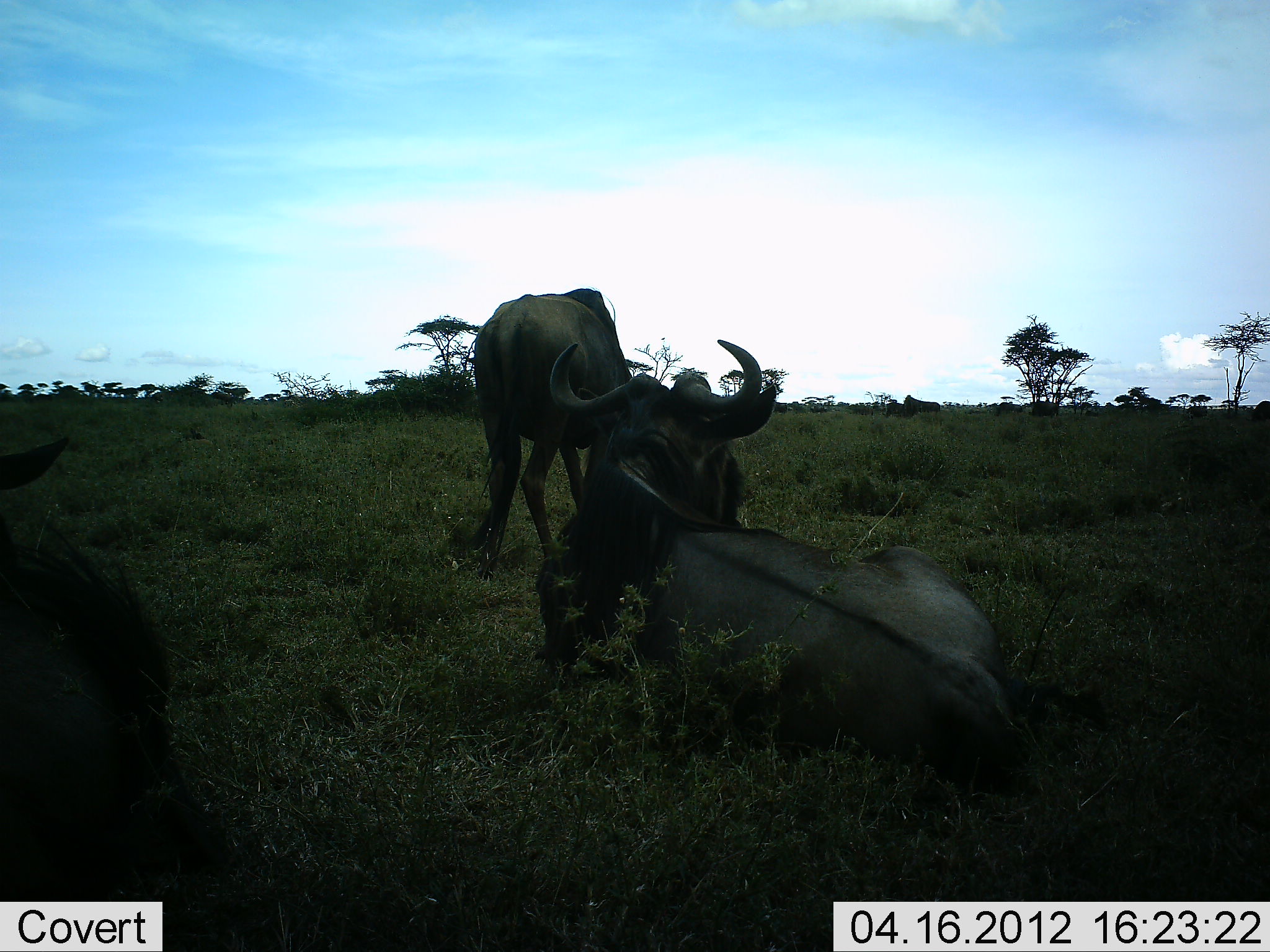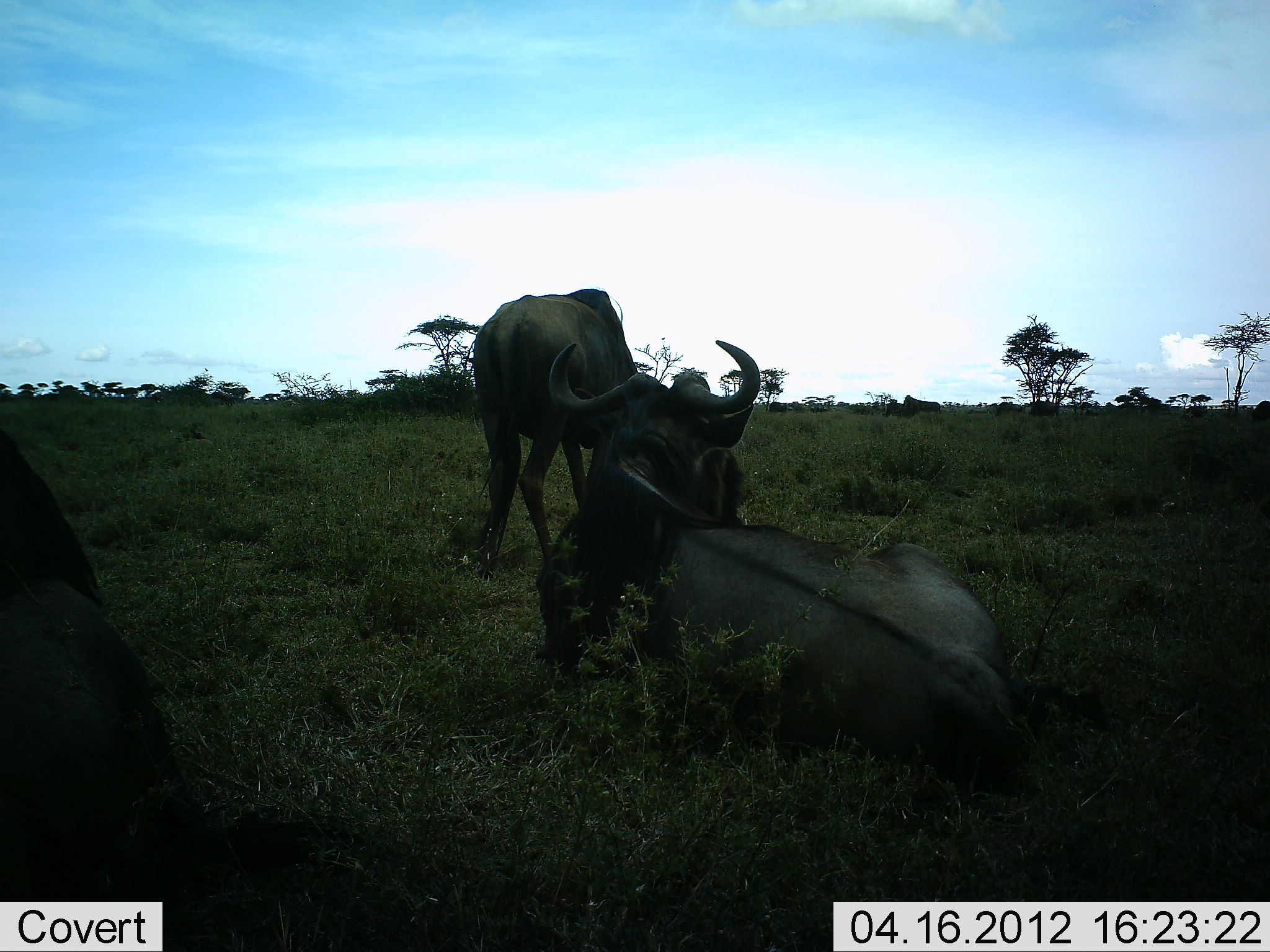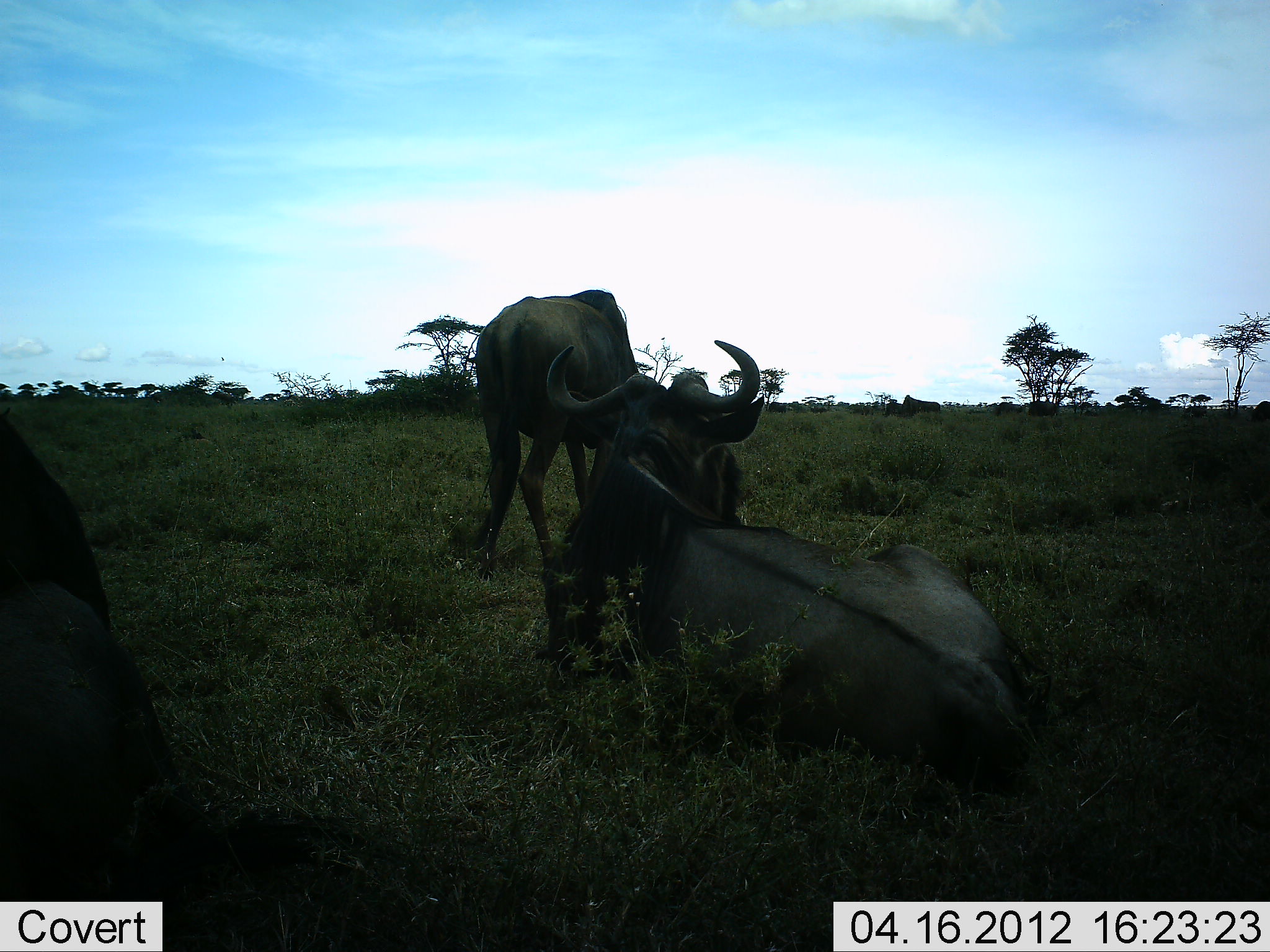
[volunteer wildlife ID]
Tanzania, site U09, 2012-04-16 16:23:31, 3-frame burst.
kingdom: Animalia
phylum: Chordata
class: Mammalia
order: Artiodactyla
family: Bovidae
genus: Connochaetes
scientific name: Connochaetes taurinus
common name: blue wildebeest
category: wildebeest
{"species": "wildebeest (blue wildebeest) (Connochaetes taurinus)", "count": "3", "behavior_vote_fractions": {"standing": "61%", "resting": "78%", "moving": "0%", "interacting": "39%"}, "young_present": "6%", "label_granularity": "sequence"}